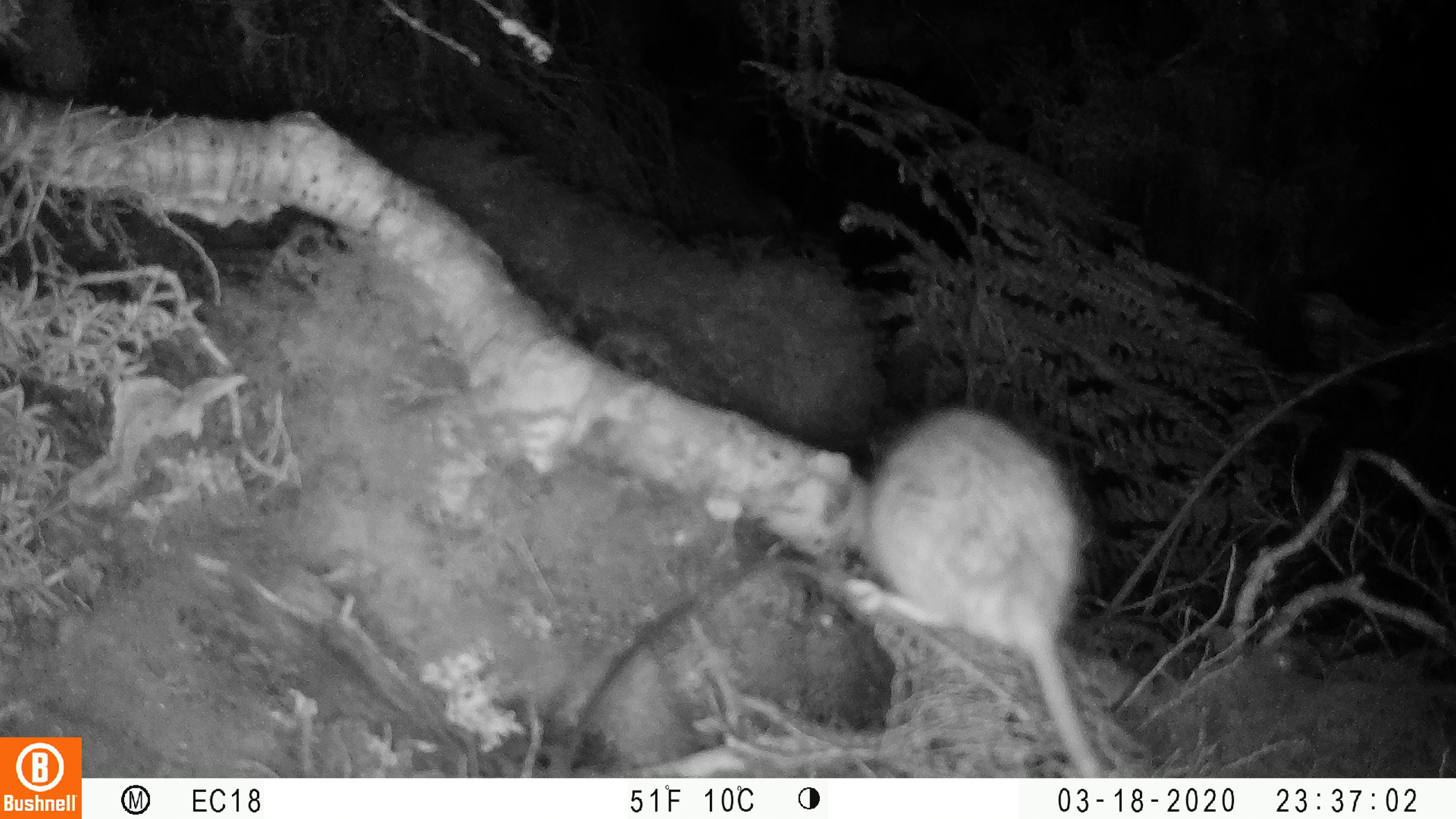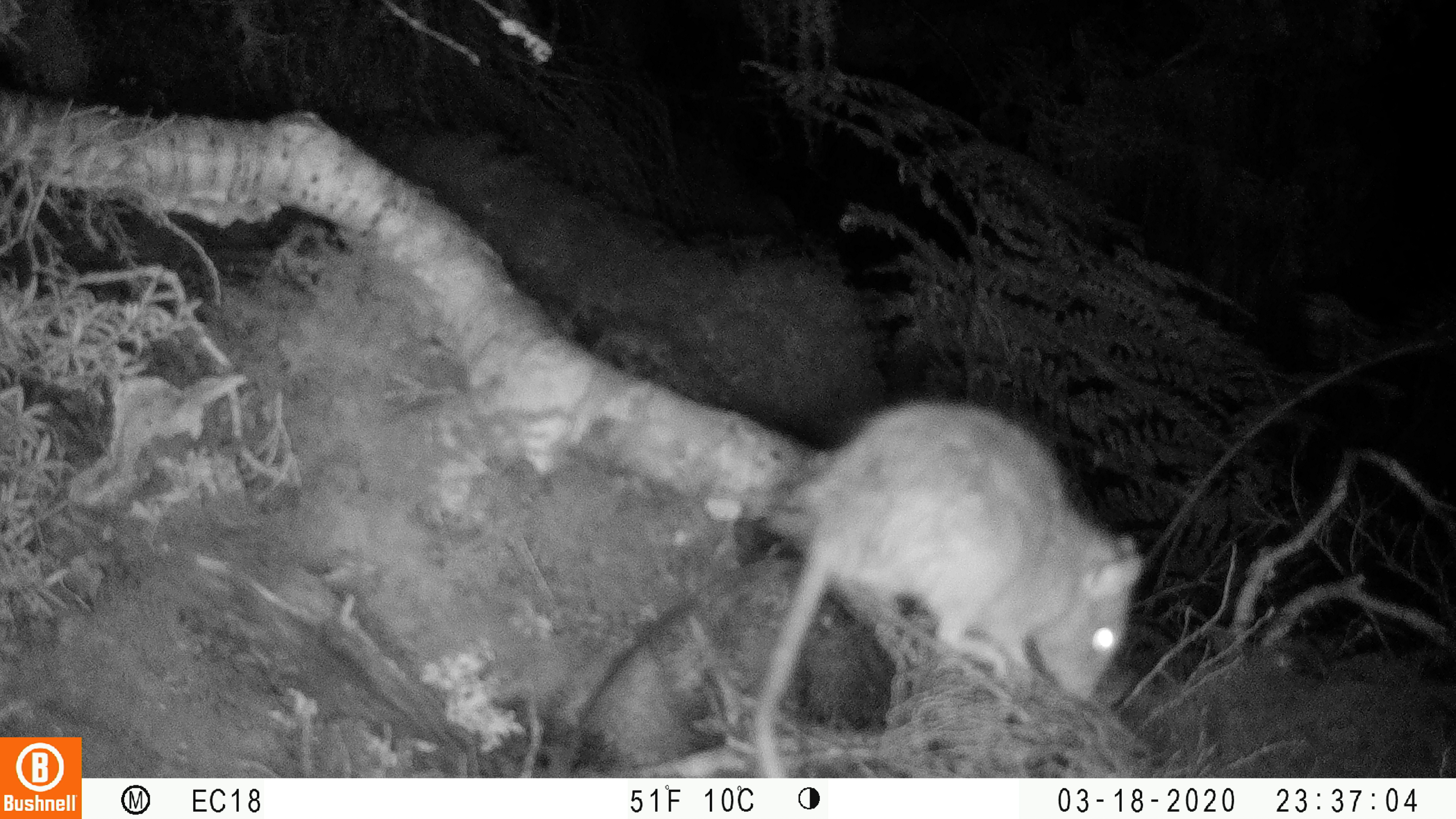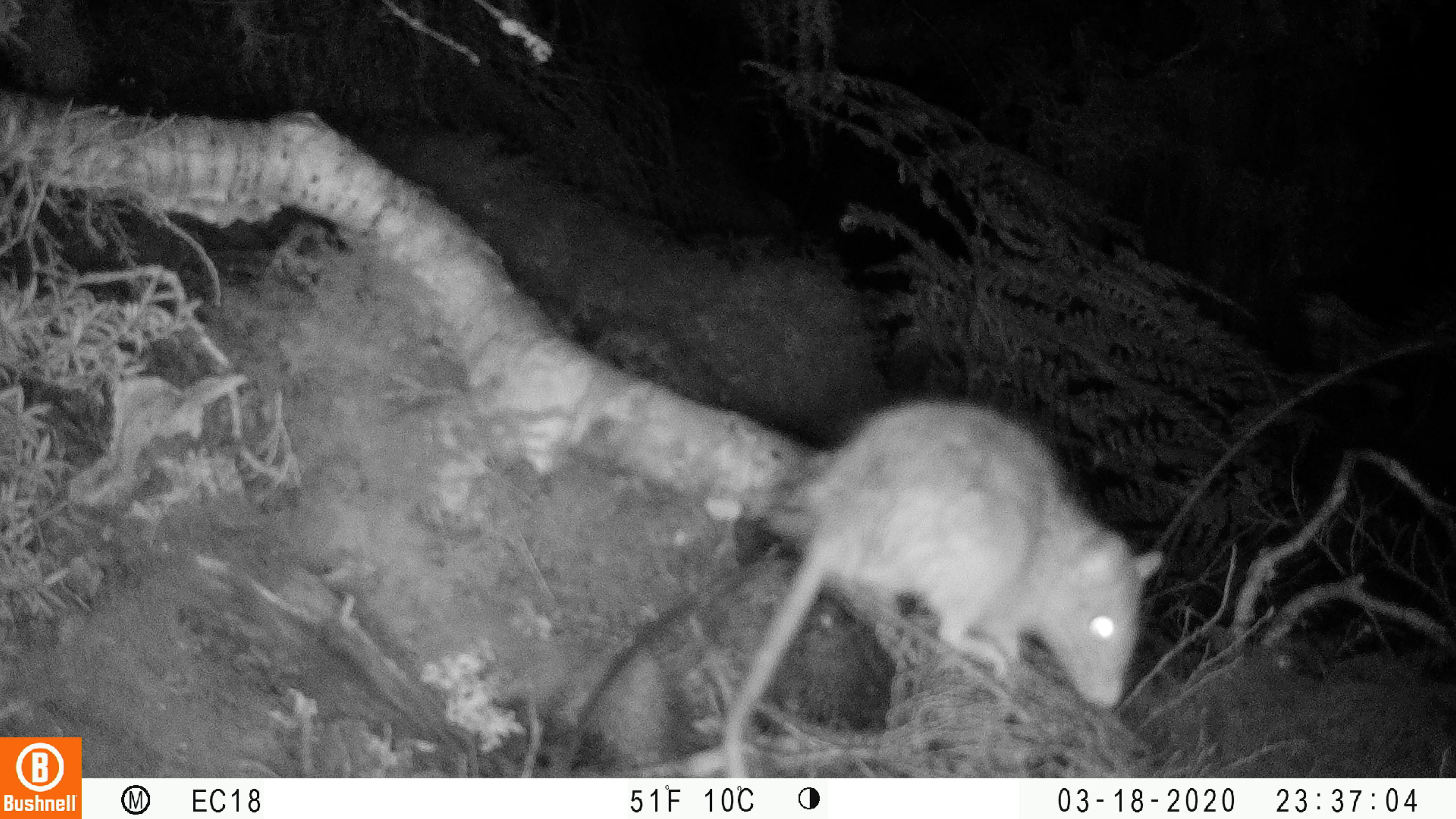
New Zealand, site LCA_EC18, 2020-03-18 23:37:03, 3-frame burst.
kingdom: Animalia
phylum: Chordata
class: Mammalia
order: Rodentia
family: Muridae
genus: Rattus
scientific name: Rattus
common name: rat